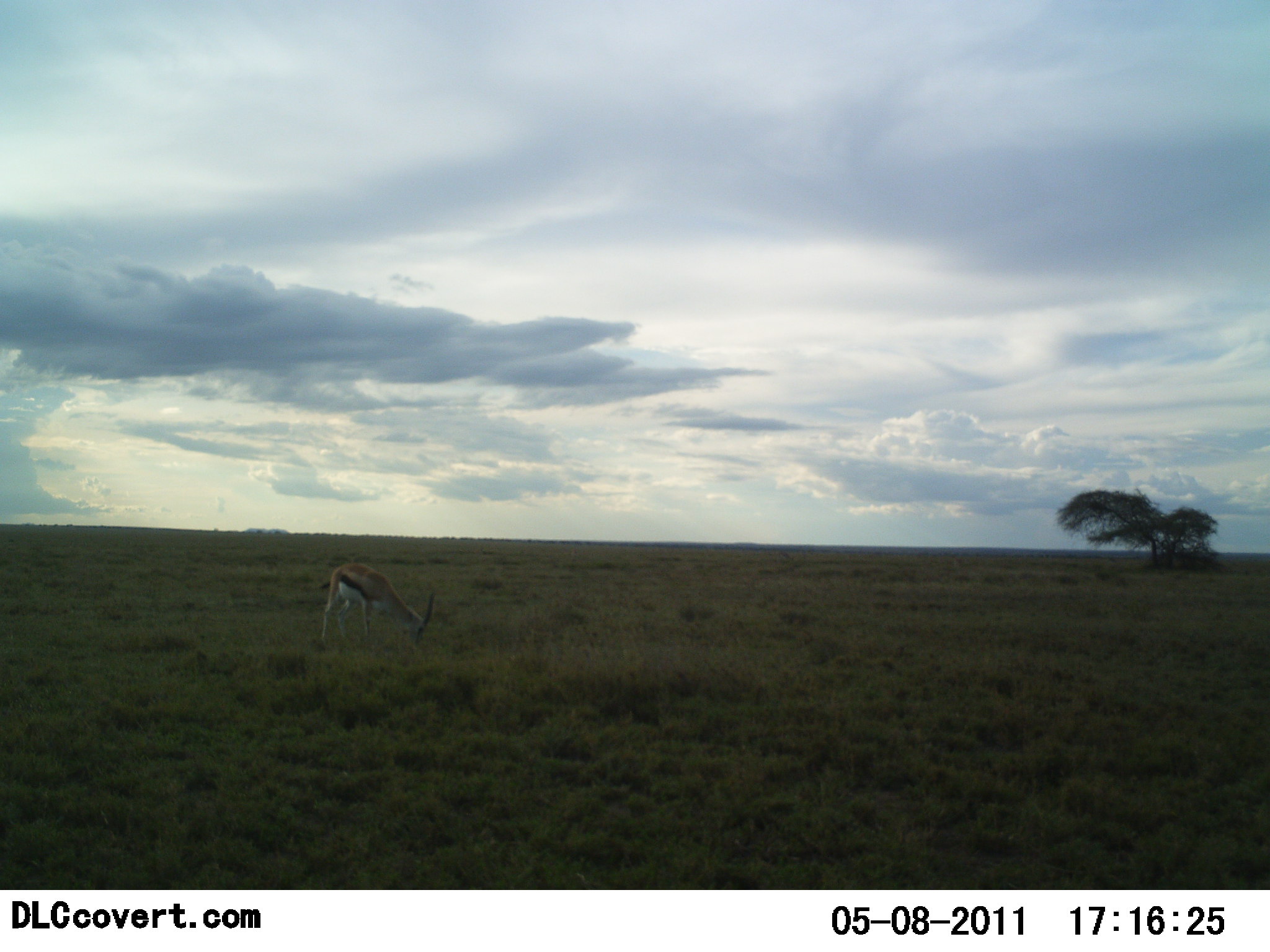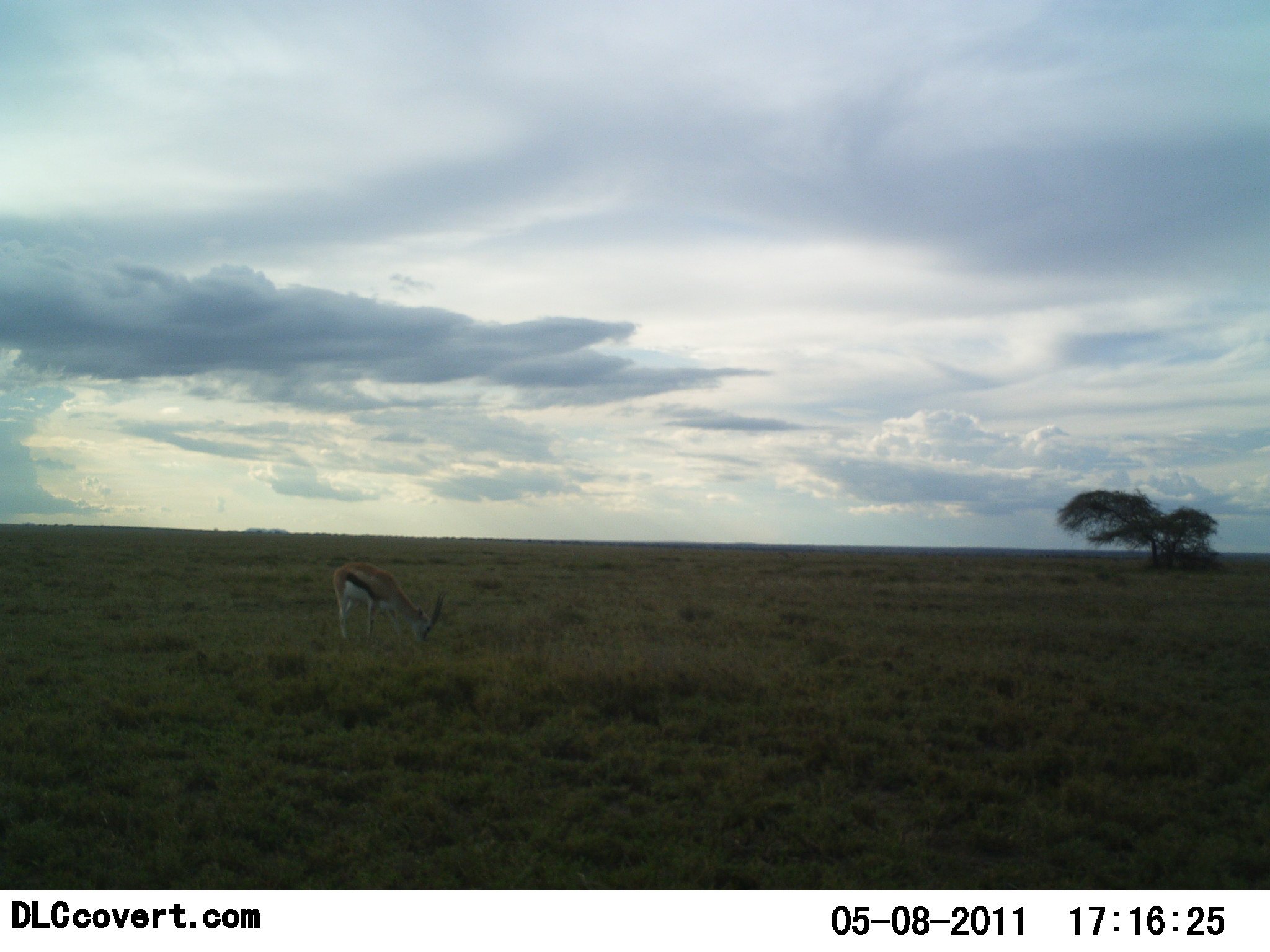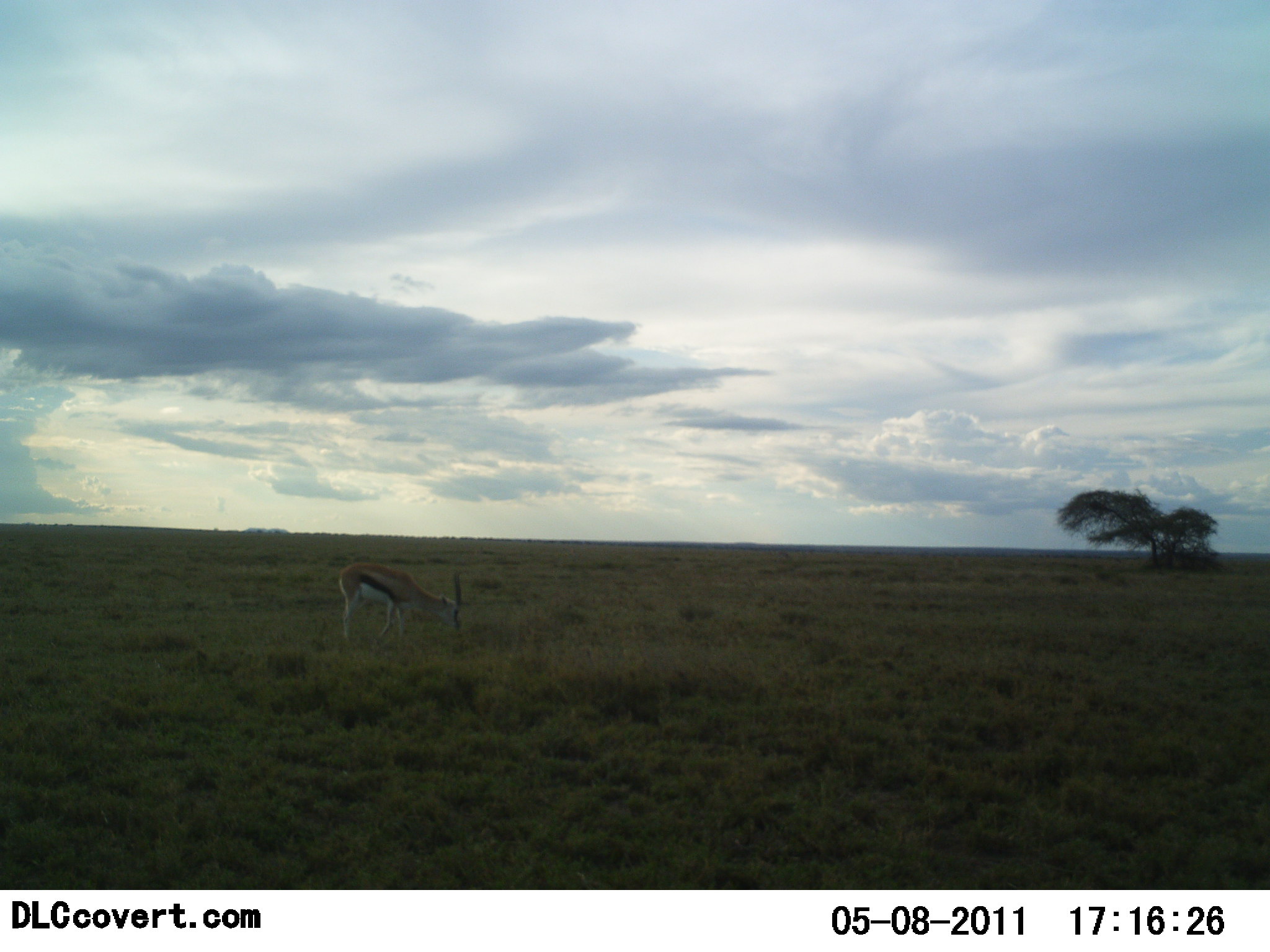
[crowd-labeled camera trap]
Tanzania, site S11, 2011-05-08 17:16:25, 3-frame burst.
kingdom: Animalia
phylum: Chordata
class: Mammalia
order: Artiodactyla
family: Bovidae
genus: Eudorcas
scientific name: Eudorcas thomsonii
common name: thomson's gazelle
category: gazellethomsons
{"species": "gazellethomsons (thomson's gazelle) (Eudorcas thomsonii)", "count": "1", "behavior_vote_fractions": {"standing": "20%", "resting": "0%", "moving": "0%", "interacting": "0%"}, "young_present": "0%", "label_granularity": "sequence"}